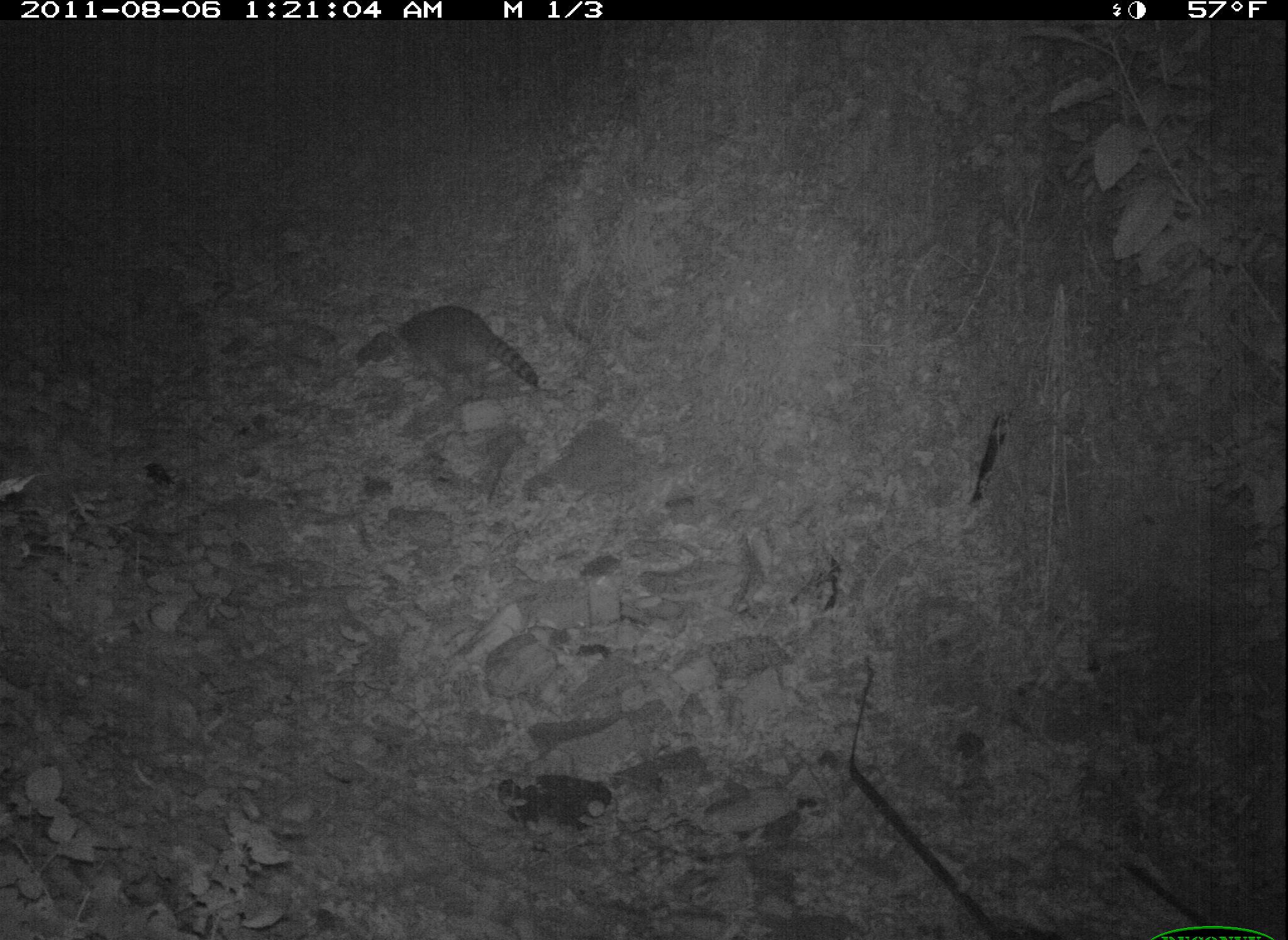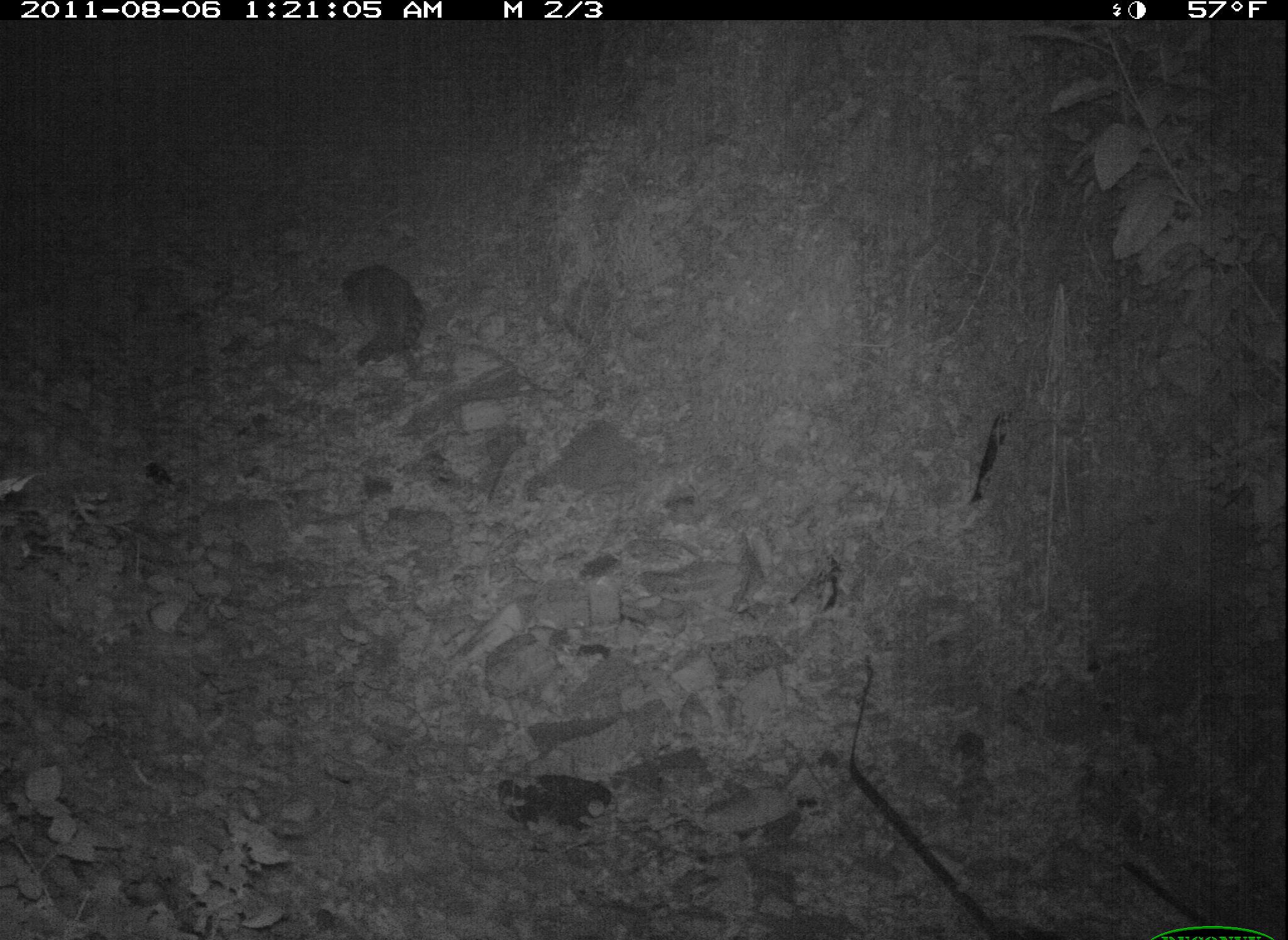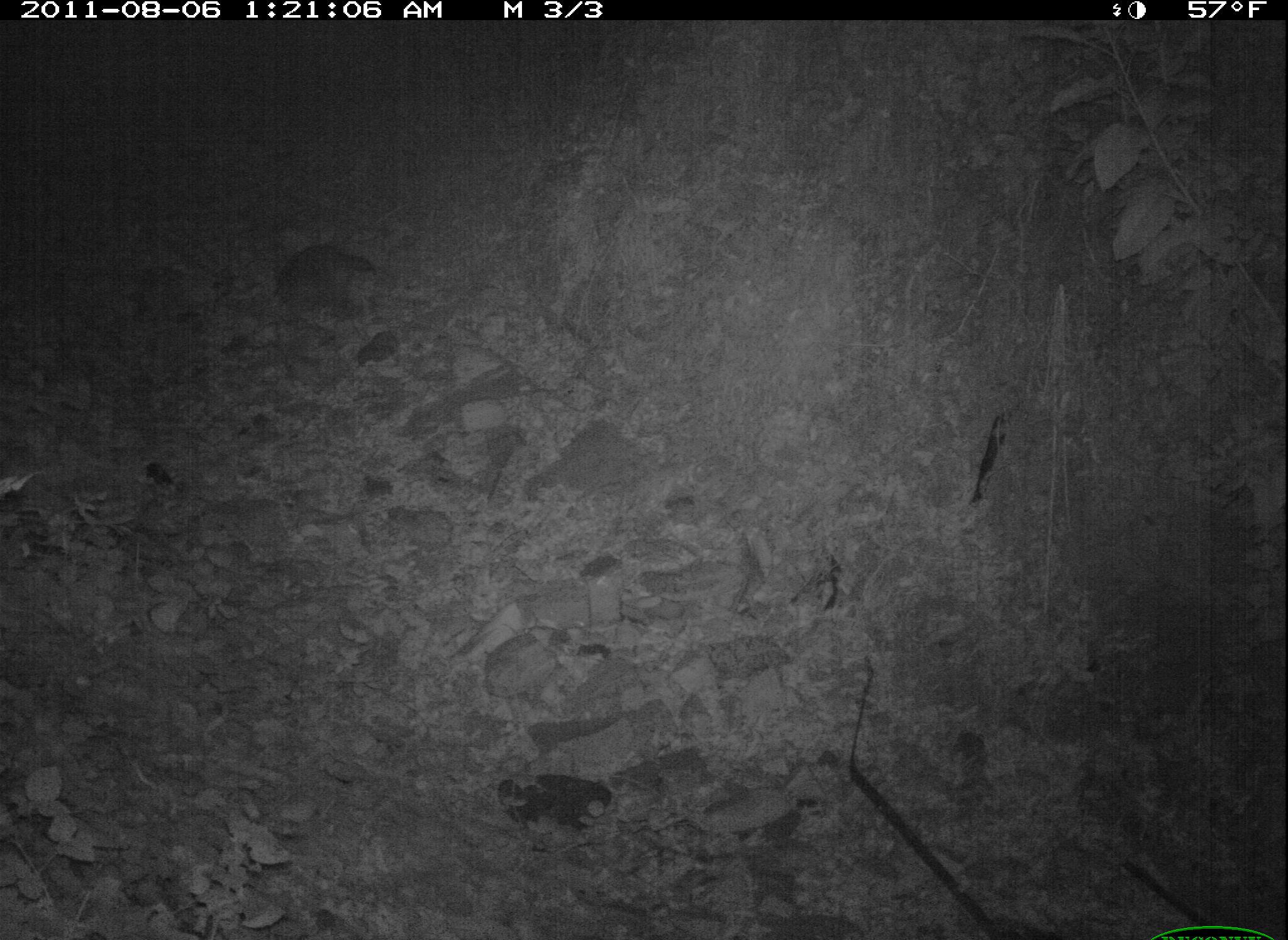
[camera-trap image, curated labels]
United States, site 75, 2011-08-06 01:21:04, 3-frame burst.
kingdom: Animalia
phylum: Chordata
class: Mammalia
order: Carnivora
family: Procyonidae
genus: Procyon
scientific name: Procyon lotor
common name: raccoon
Raccoon (Procyon lotor).